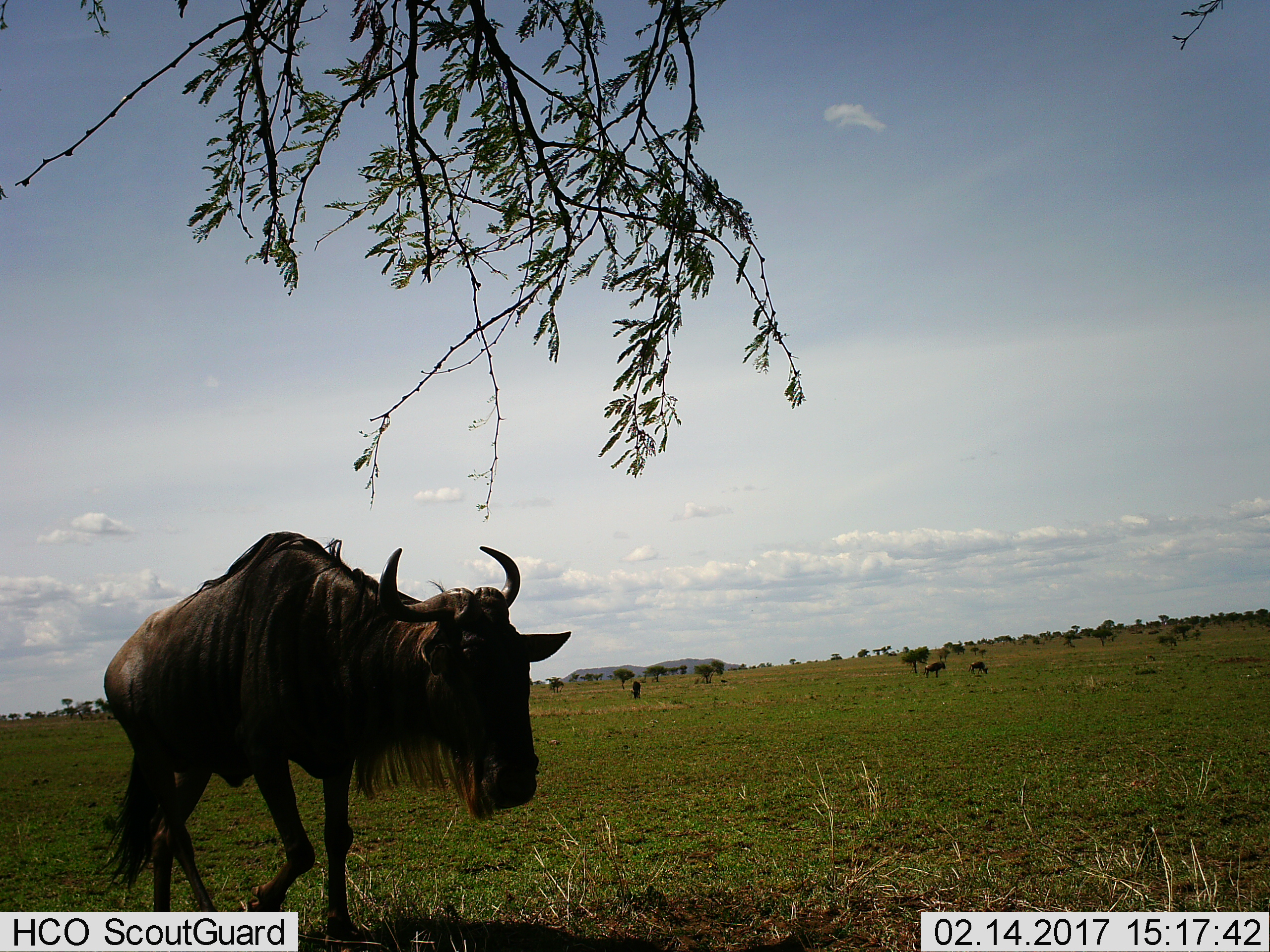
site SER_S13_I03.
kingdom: Animalia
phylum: Chordata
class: Mammalia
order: Artiodactyla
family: Bovidae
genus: Connochaetes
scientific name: Connochaetes taurinus taurinus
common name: blue wildebeest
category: wildebeestblue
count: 4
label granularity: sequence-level